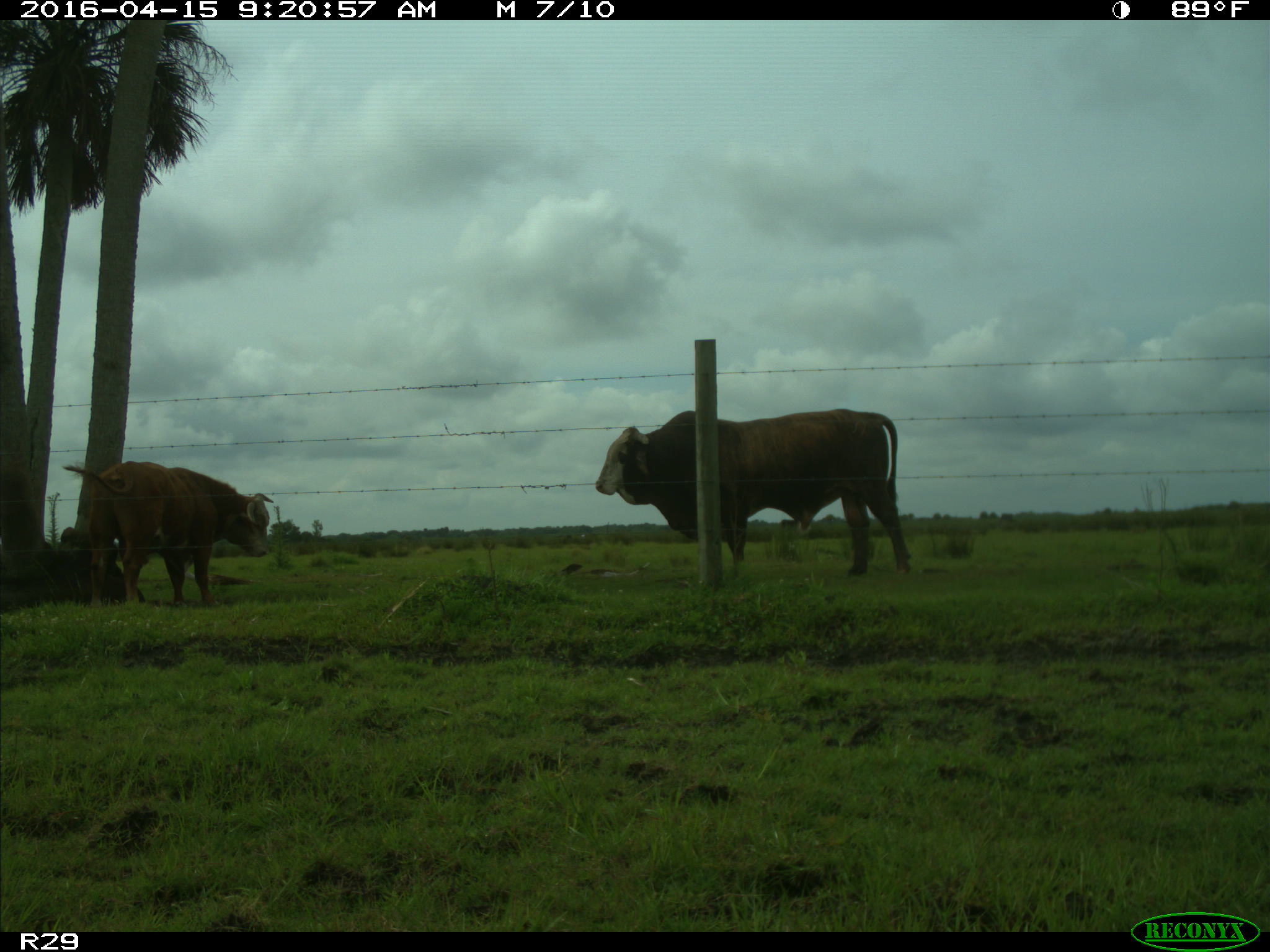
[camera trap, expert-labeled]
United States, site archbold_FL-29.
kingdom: Animalia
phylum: Chordata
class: Mammalia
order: Artiodactyla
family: Bovidae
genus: Bos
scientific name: Bos taurus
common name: domestic cow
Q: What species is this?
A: Bos taurus (domestic cow).